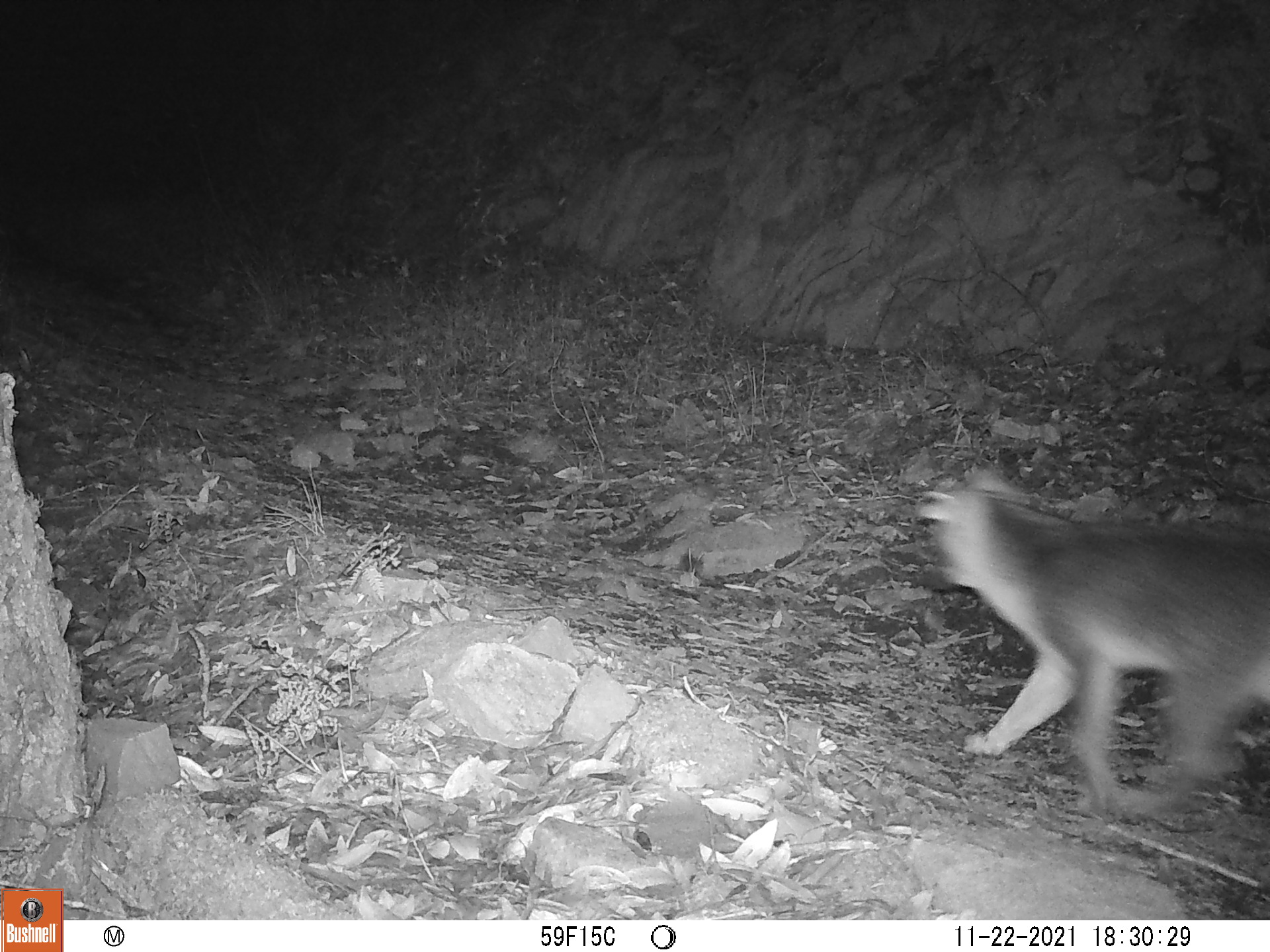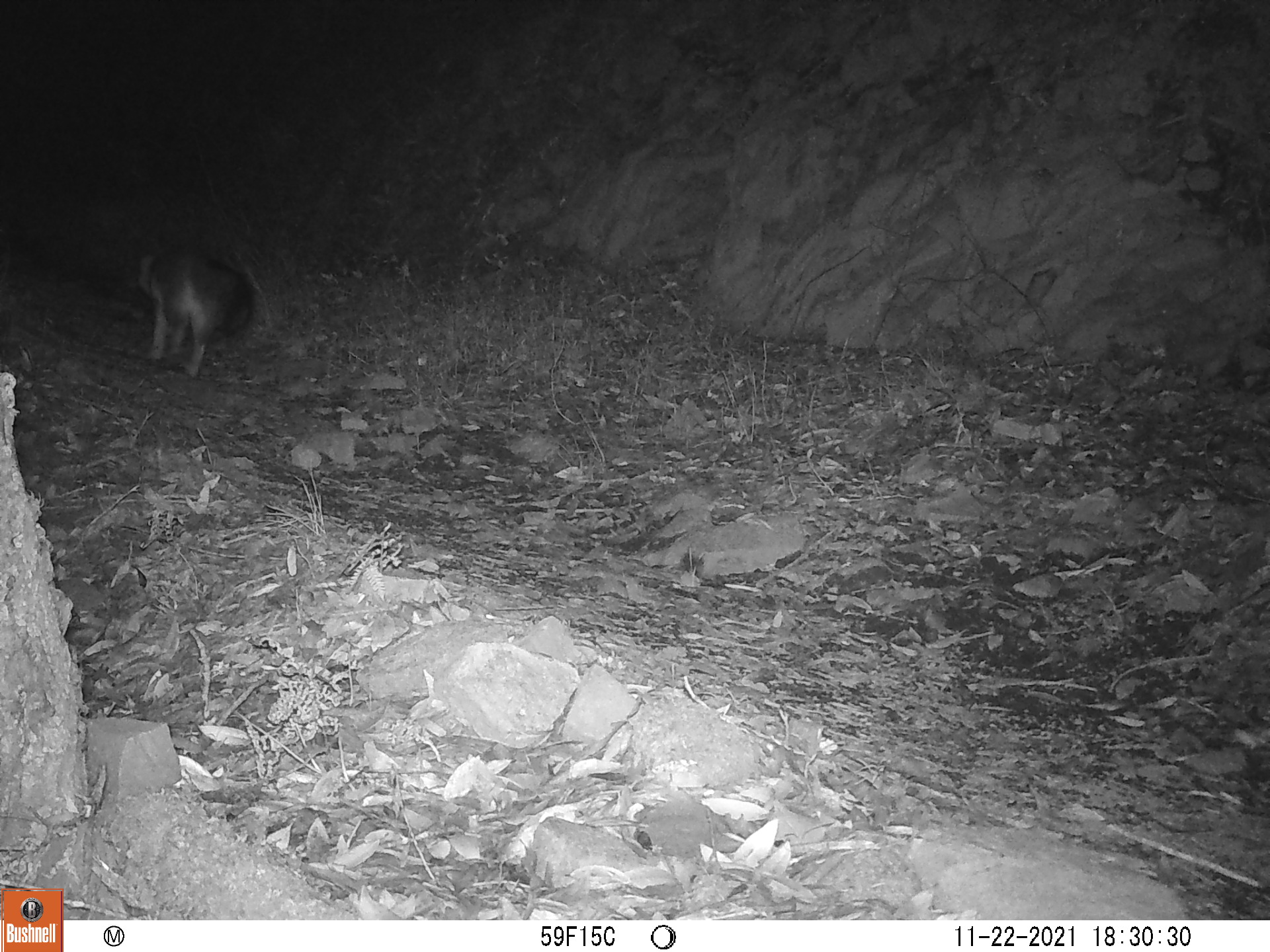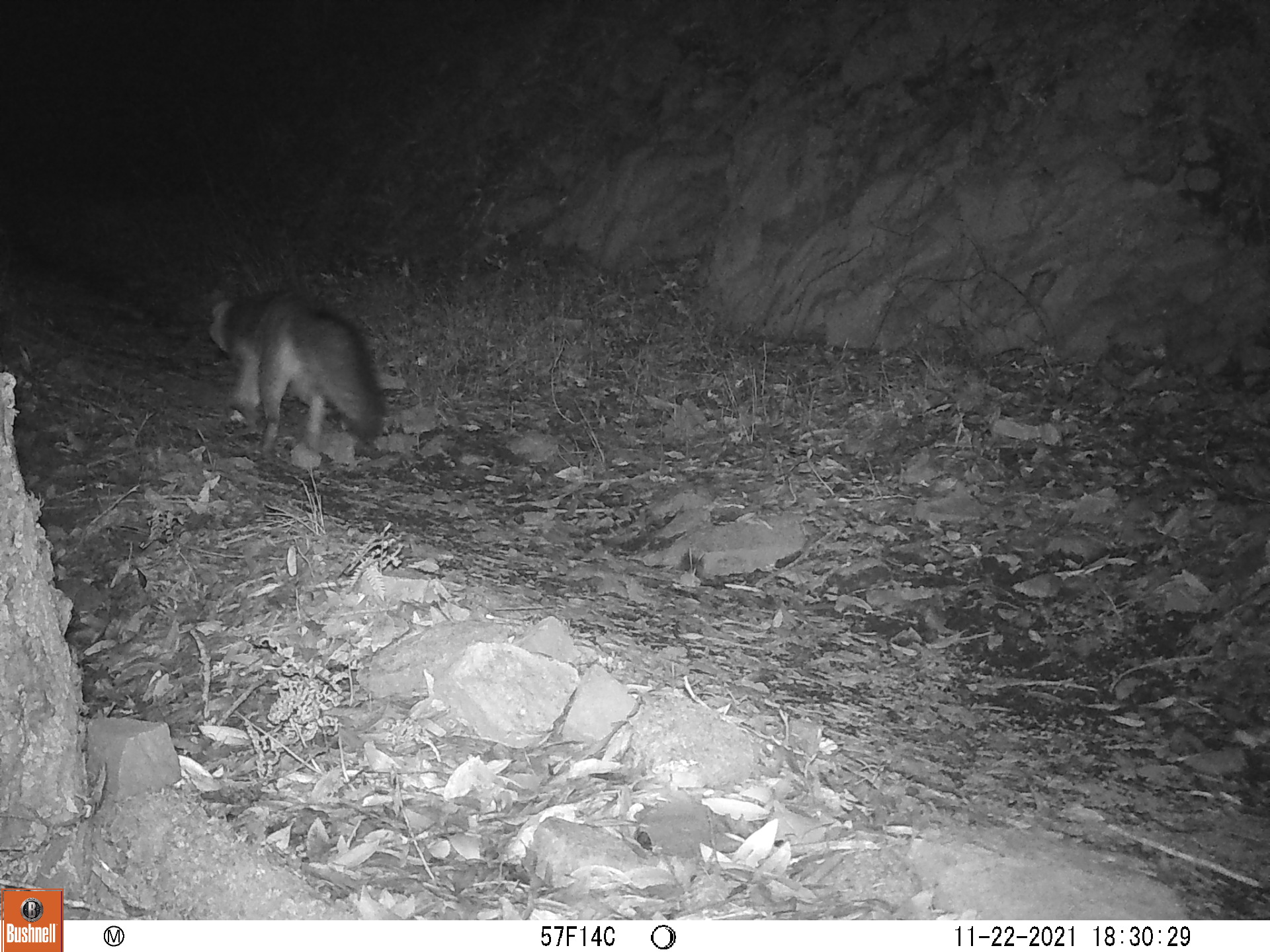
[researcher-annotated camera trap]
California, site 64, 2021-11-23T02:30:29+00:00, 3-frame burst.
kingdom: Animalia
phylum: Chordata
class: Mammalia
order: Carnivora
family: Canidae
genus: Urocyon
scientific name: Urocyon cinereoargenteus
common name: gray fox